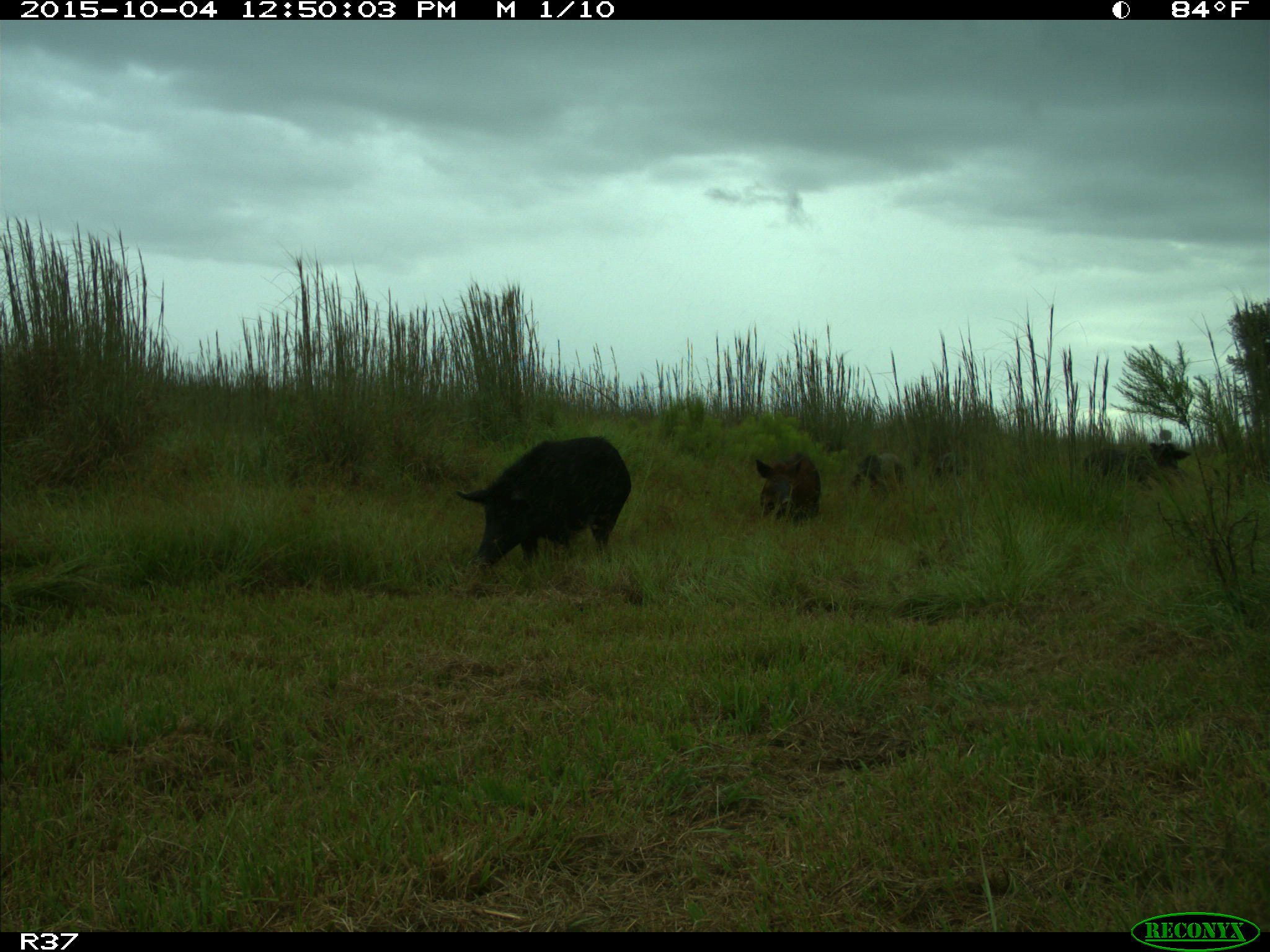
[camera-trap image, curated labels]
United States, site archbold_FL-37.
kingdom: Animalia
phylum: Chordata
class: Mammalia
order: Artiodactyla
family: Suidae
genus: Sus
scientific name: Sus scrofa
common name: wild boar